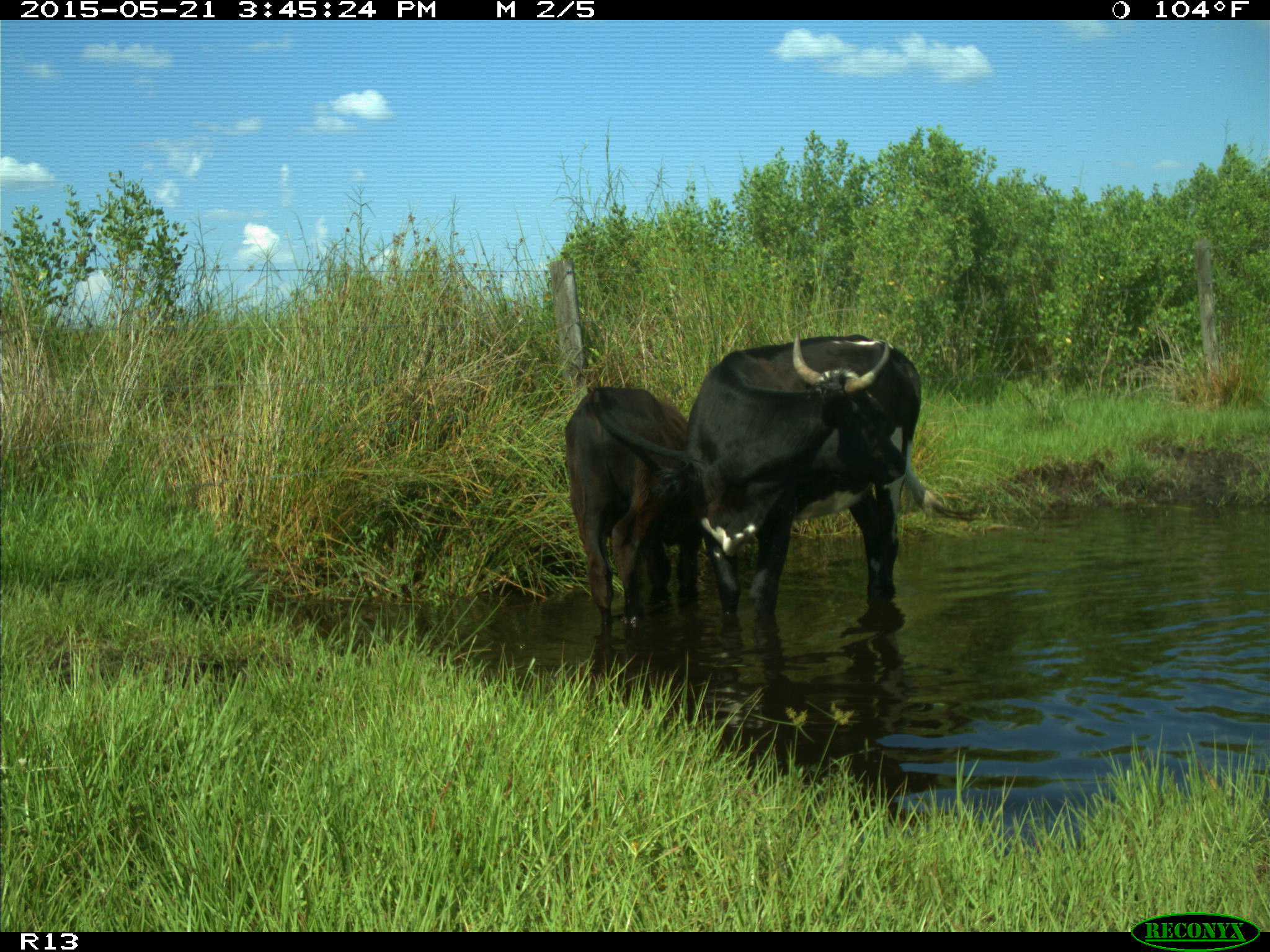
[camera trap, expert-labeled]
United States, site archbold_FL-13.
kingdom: Animalia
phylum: Chordata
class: Mammalia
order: Artiodactyla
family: Bovidae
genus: Bos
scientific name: Bos taurus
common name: domestic cow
Bos taurus (domestic cow).